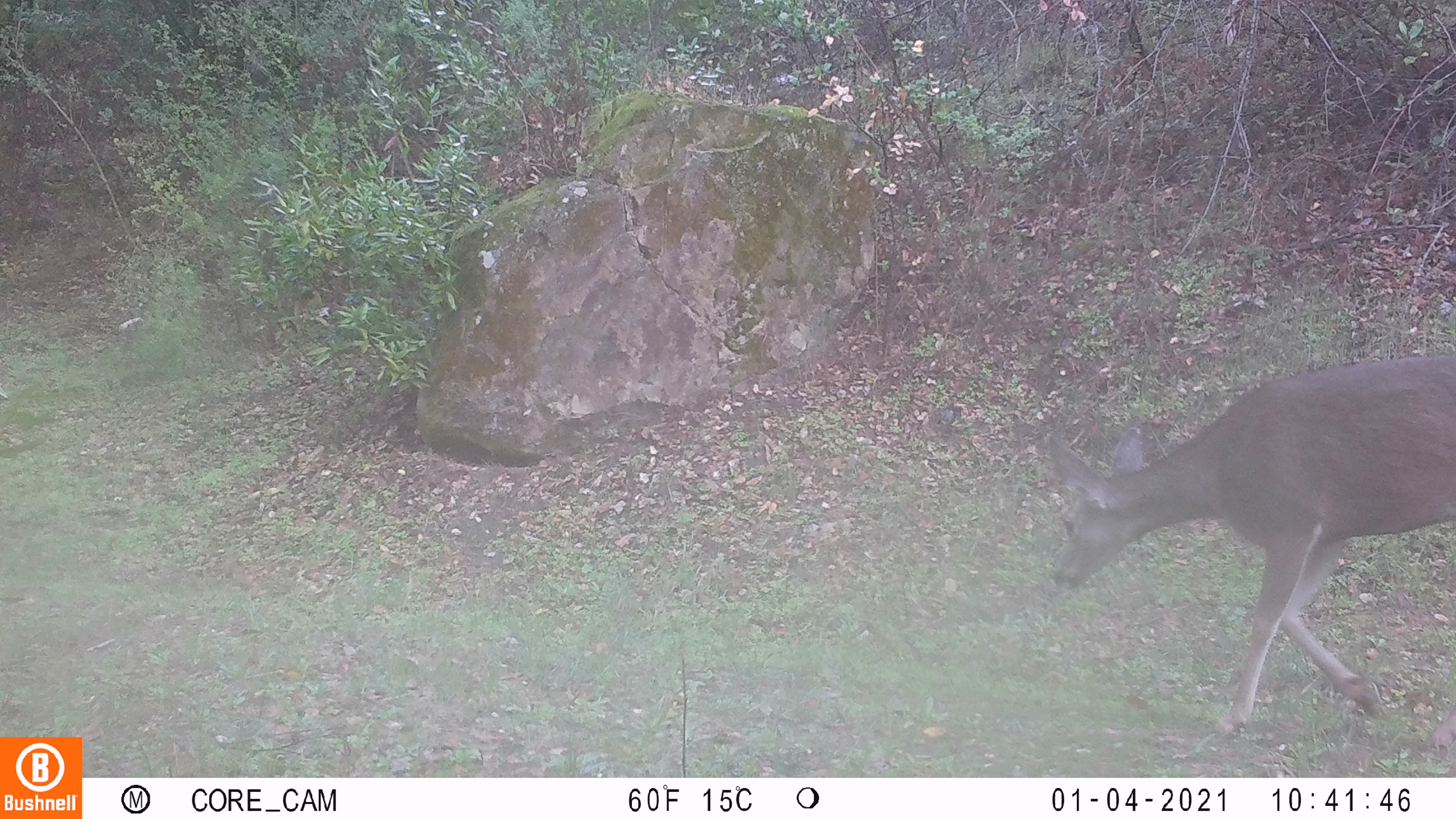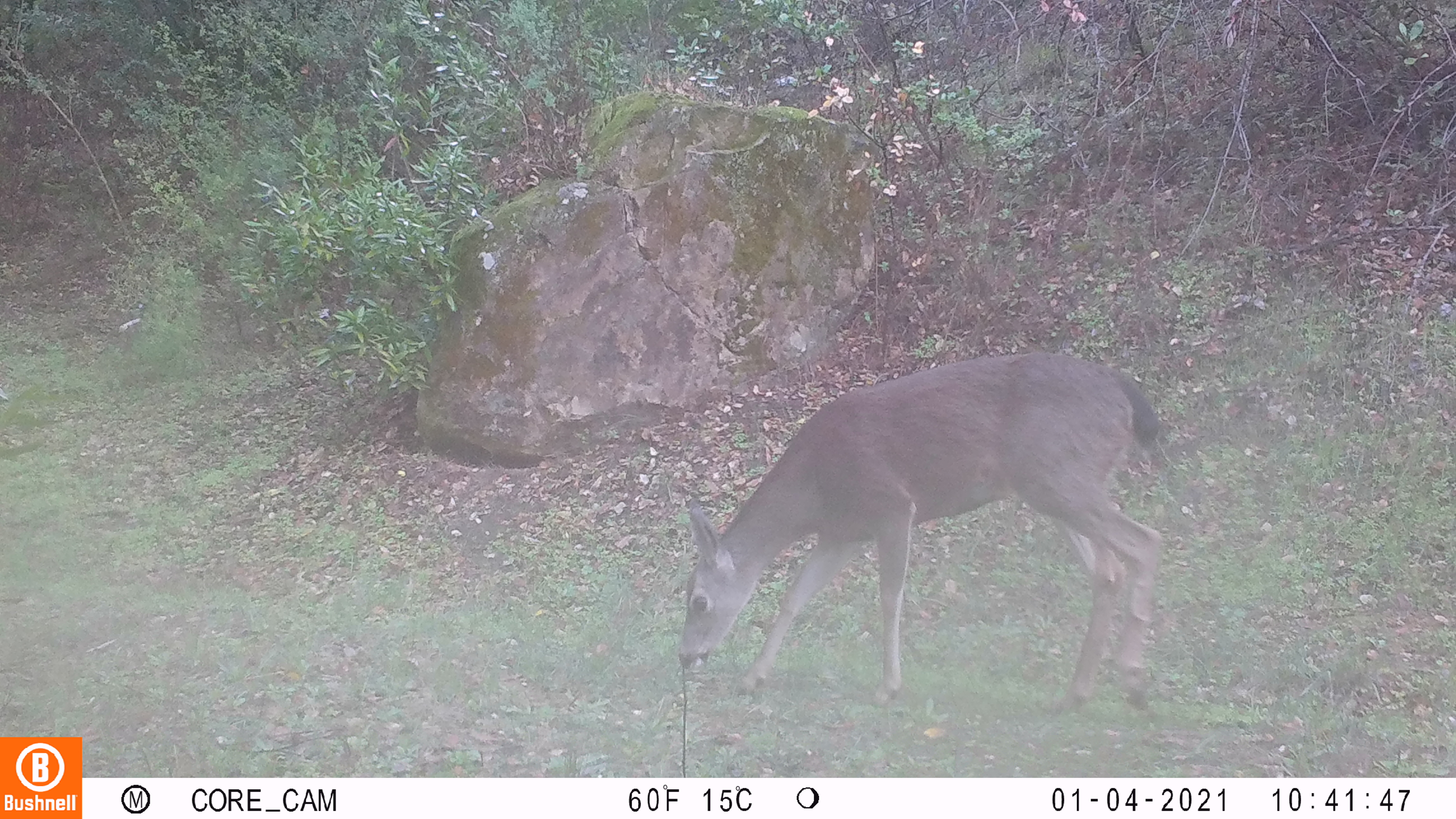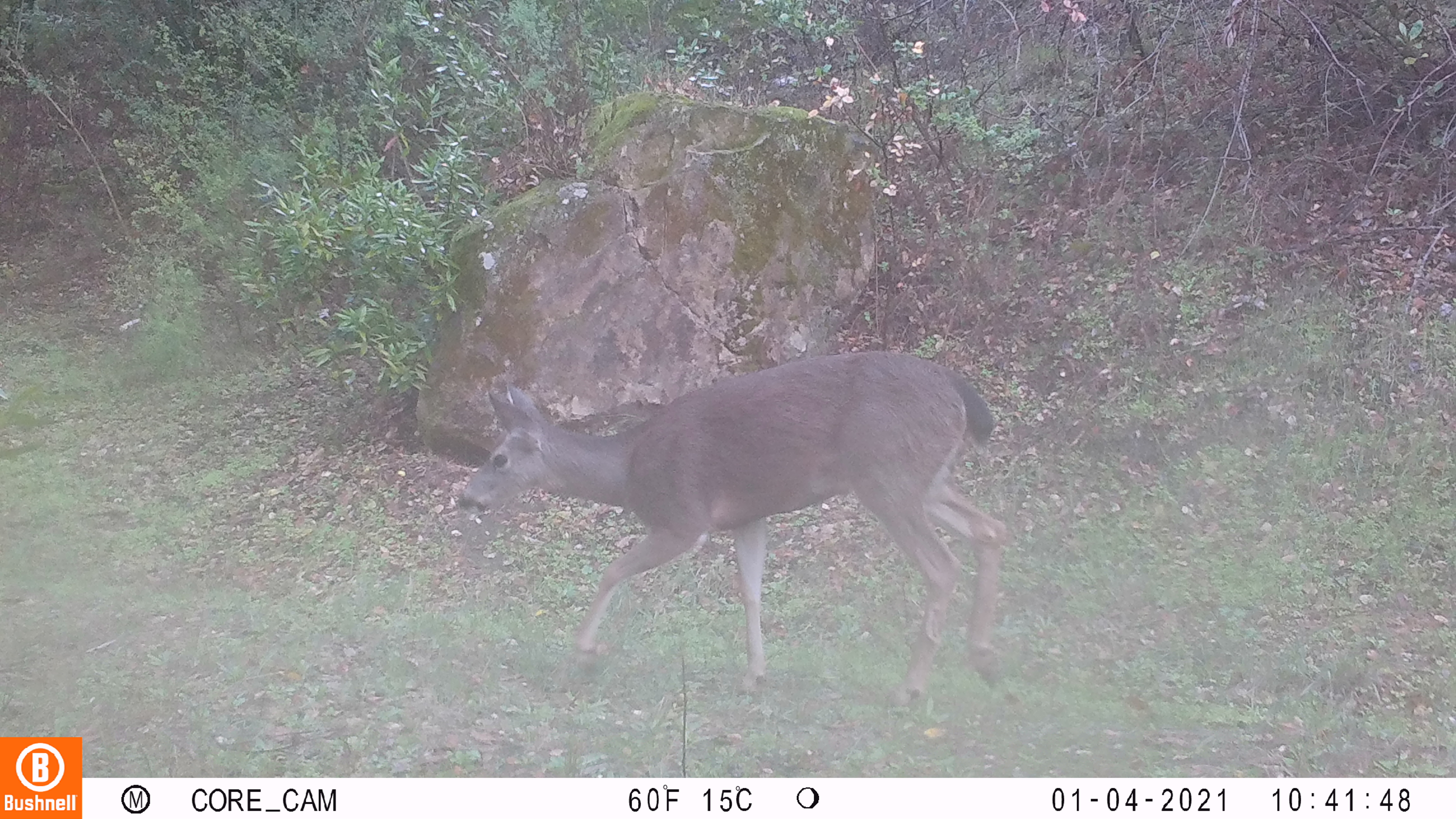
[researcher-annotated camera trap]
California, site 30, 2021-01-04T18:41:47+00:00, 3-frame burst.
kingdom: Animalia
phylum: Chordata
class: Mammalia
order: Artiodactyla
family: Cervidae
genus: Odocoileus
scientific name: Odocoileus hemionus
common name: mule deer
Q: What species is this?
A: Mule deer (Odocoileus hemionus).